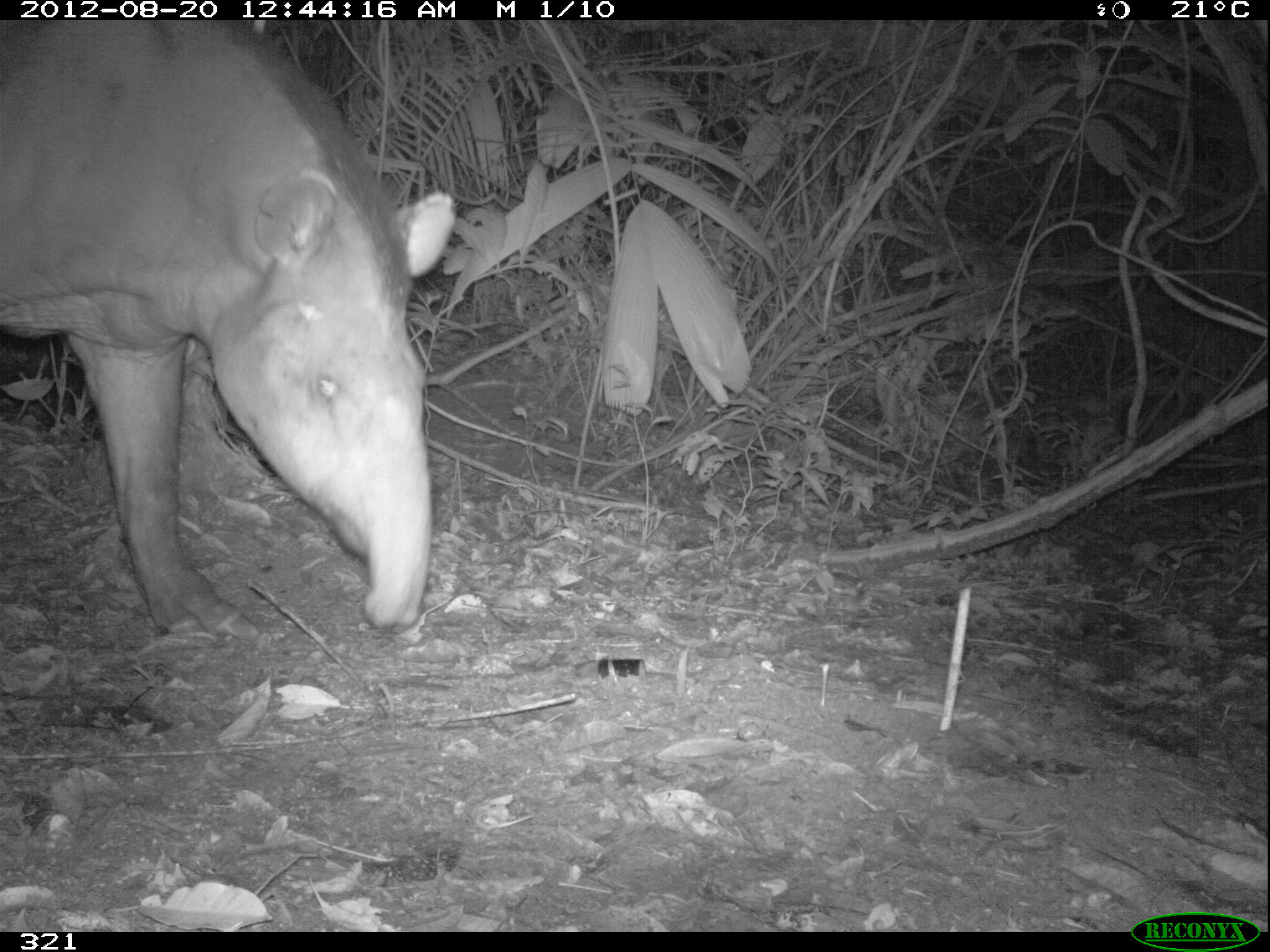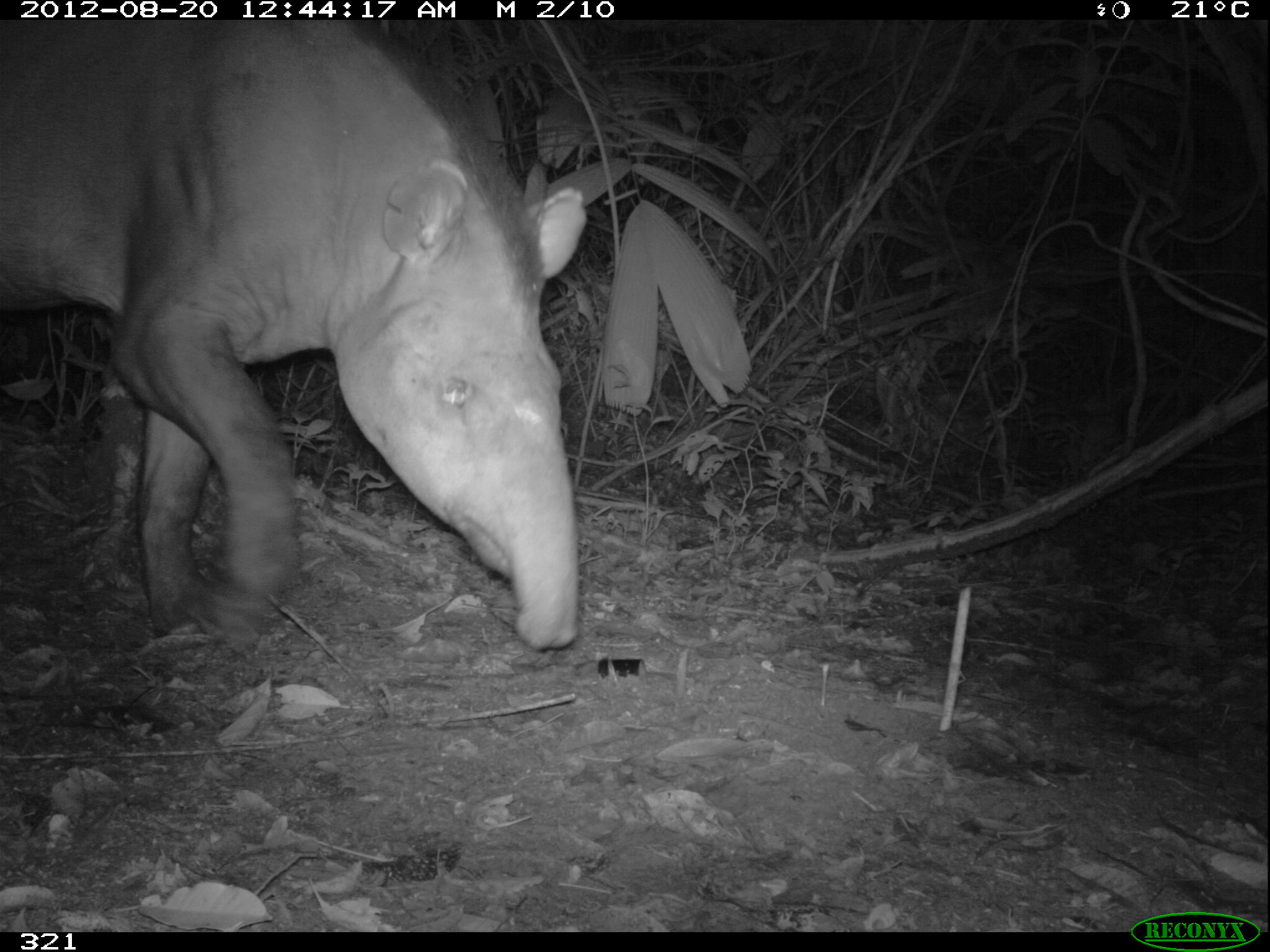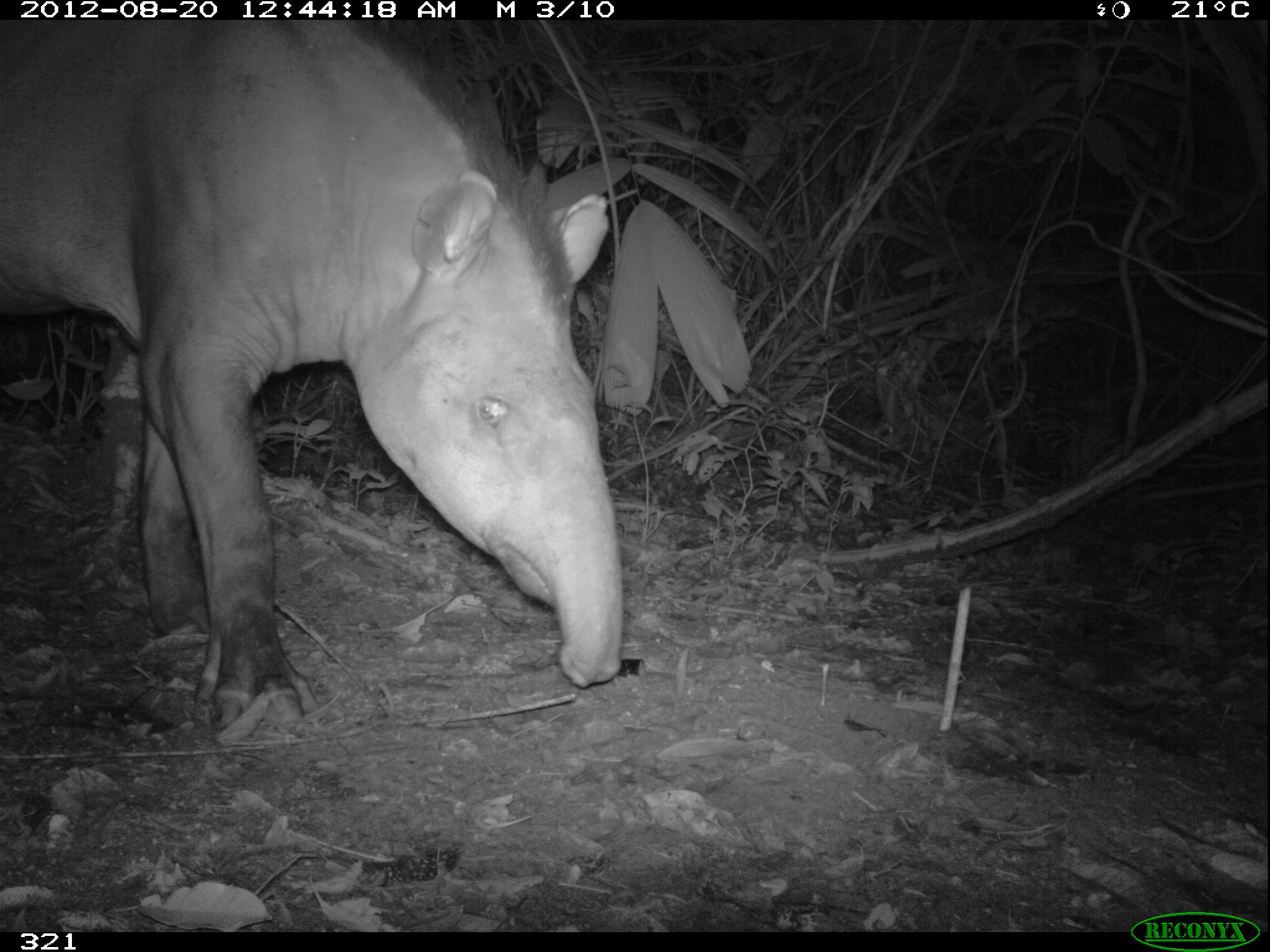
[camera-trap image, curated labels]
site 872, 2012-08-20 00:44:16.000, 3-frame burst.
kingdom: Animalia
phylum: Chordata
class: Mammalia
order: Perissodactyla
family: Tapiridae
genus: Tapirus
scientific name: Tapirus terrestris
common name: south american tapir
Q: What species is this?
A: Tapirus terrestris (south american tapir).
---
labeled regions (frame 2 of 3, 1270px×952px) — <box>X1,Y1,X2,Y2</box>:
tapirus terrestris: <box>0,21,586,650</box>